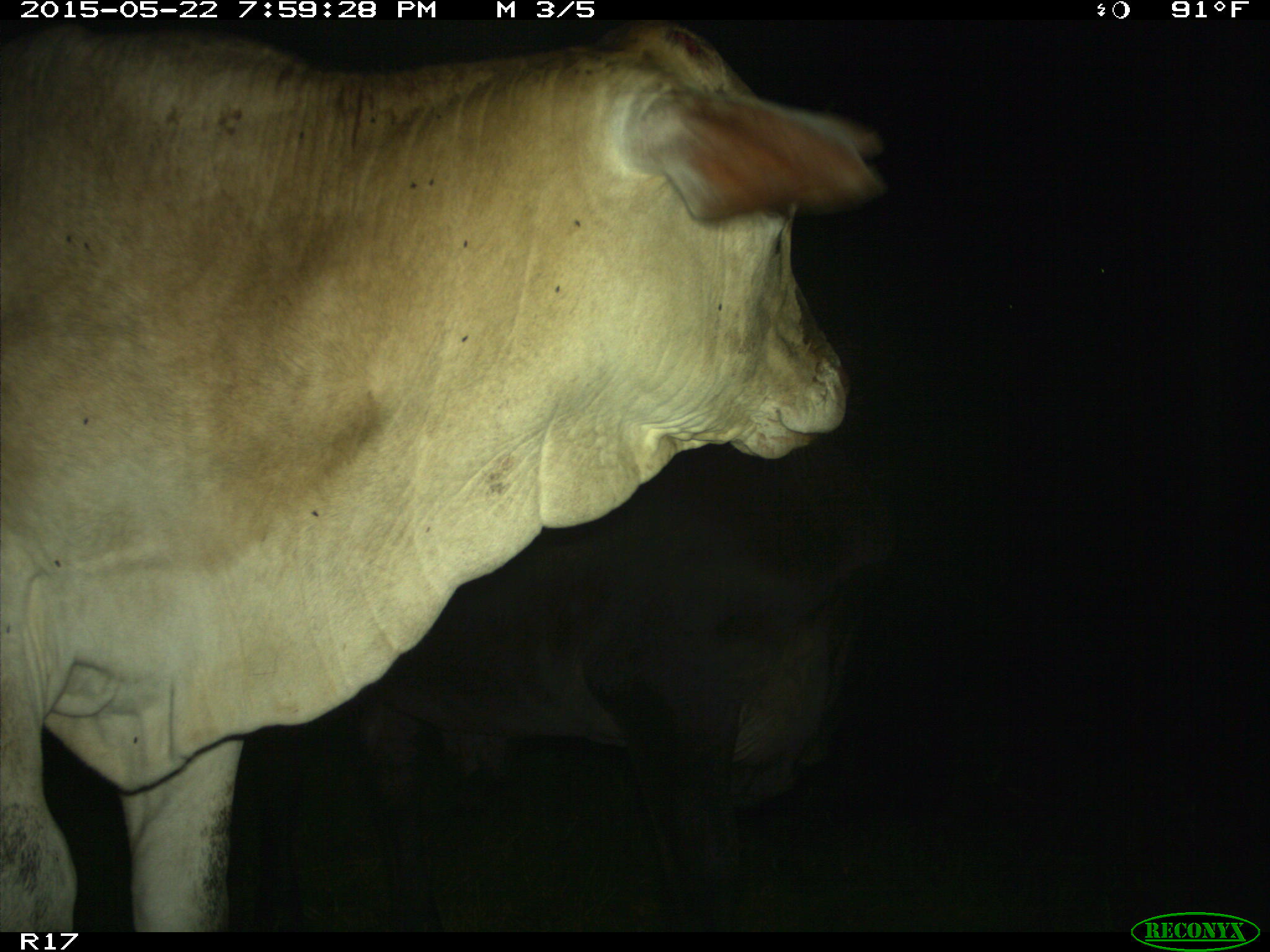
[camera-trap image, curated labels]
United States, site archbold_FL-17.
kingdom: Animalia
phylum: Chordata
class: Mammalia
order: Artiodactyla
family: Bovidae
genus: Bos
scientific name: Bos taurus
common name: domestic cow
Bos taurus (domestic cow).